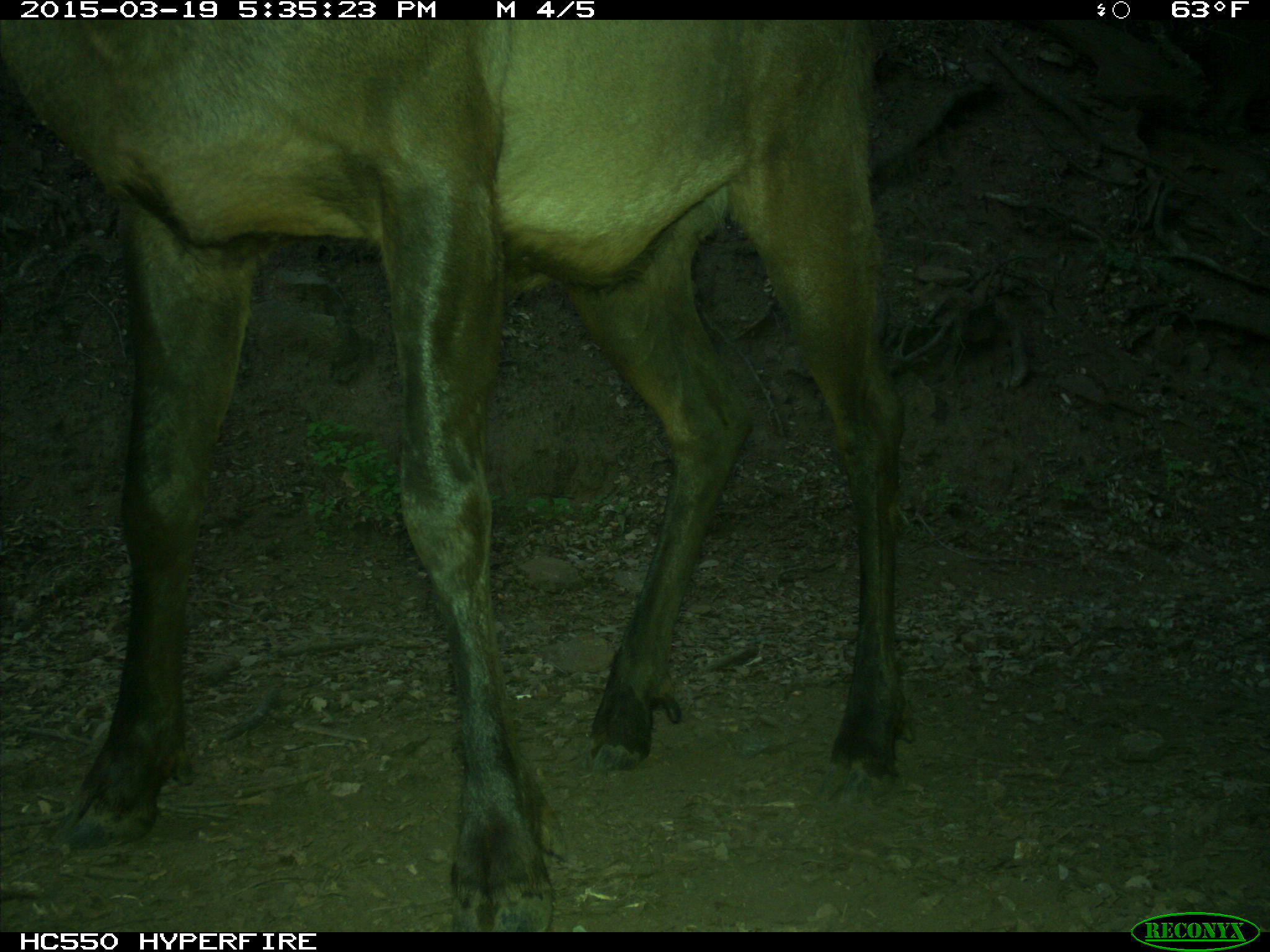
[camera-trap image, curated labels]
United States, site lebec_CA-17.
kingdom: Animalia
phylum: Chordata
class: Mammalia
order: Artiodactyla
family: Cervidae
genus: Cervus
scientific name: Cervus canadensis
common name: elk